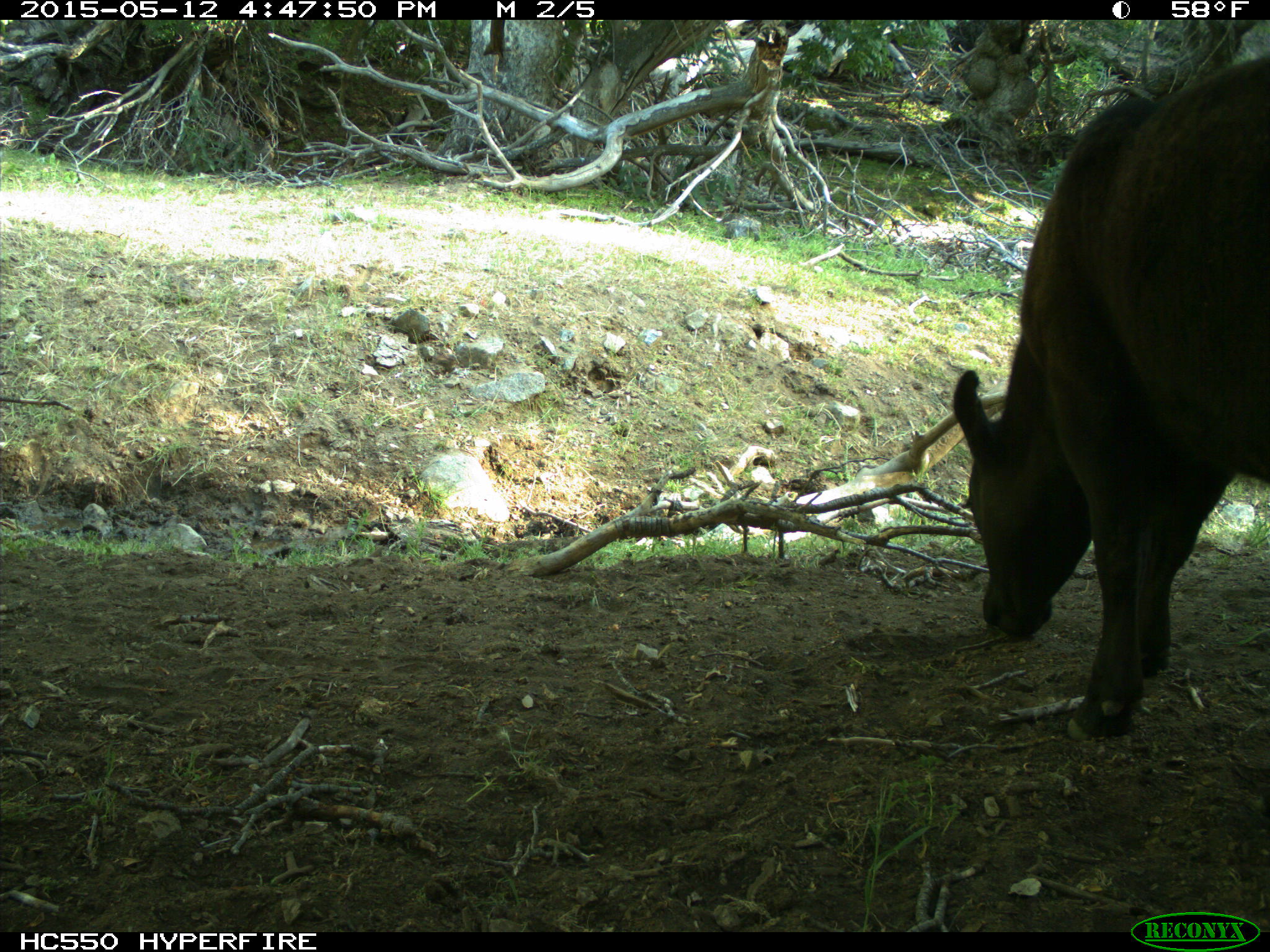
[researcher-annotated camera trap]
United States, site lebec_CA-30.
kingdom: Animalia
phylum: Chordata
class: Mammalia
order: Artiodactyla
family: Bovidae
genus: Bos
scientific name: Bos taurus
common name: domestic cow